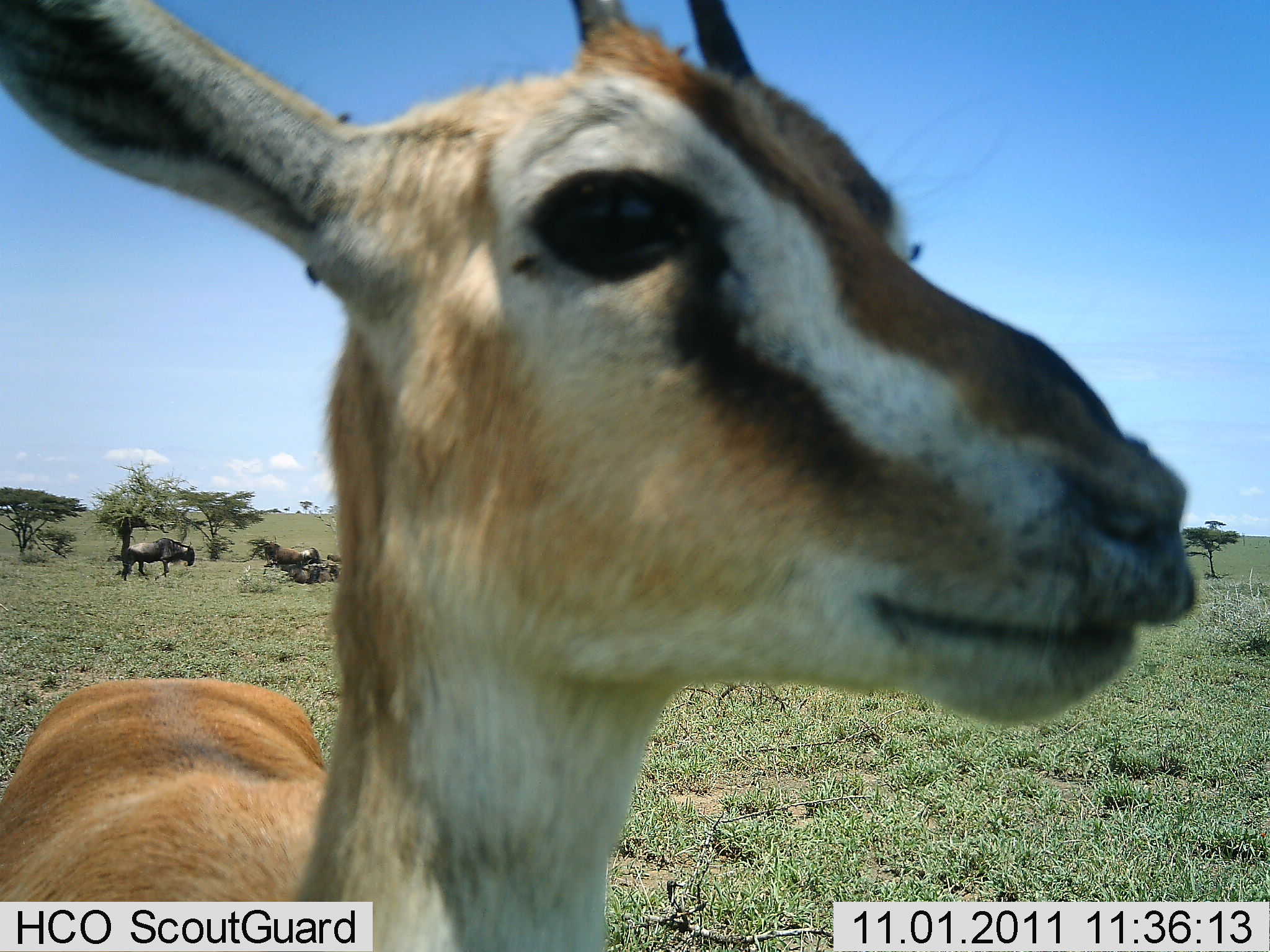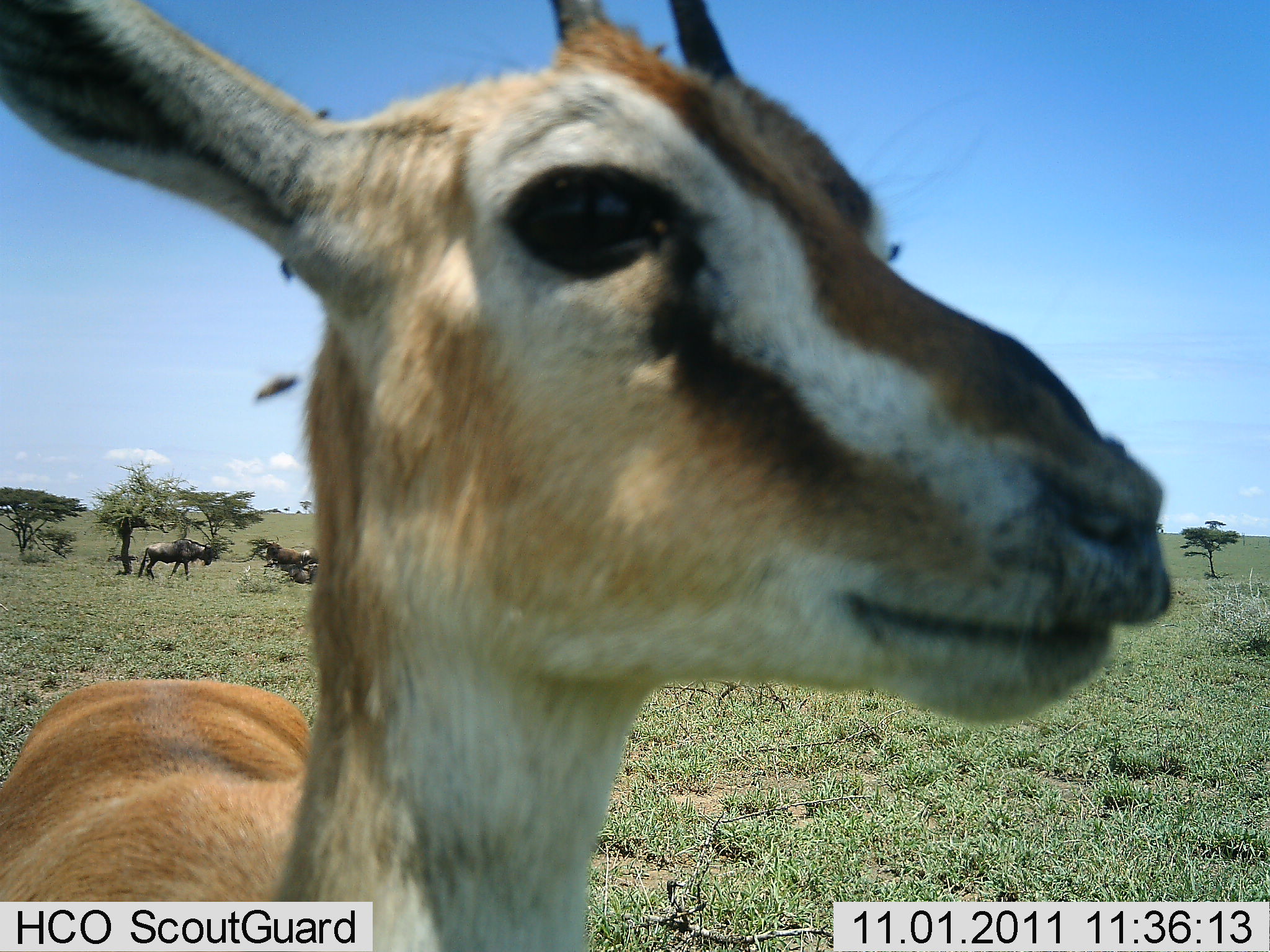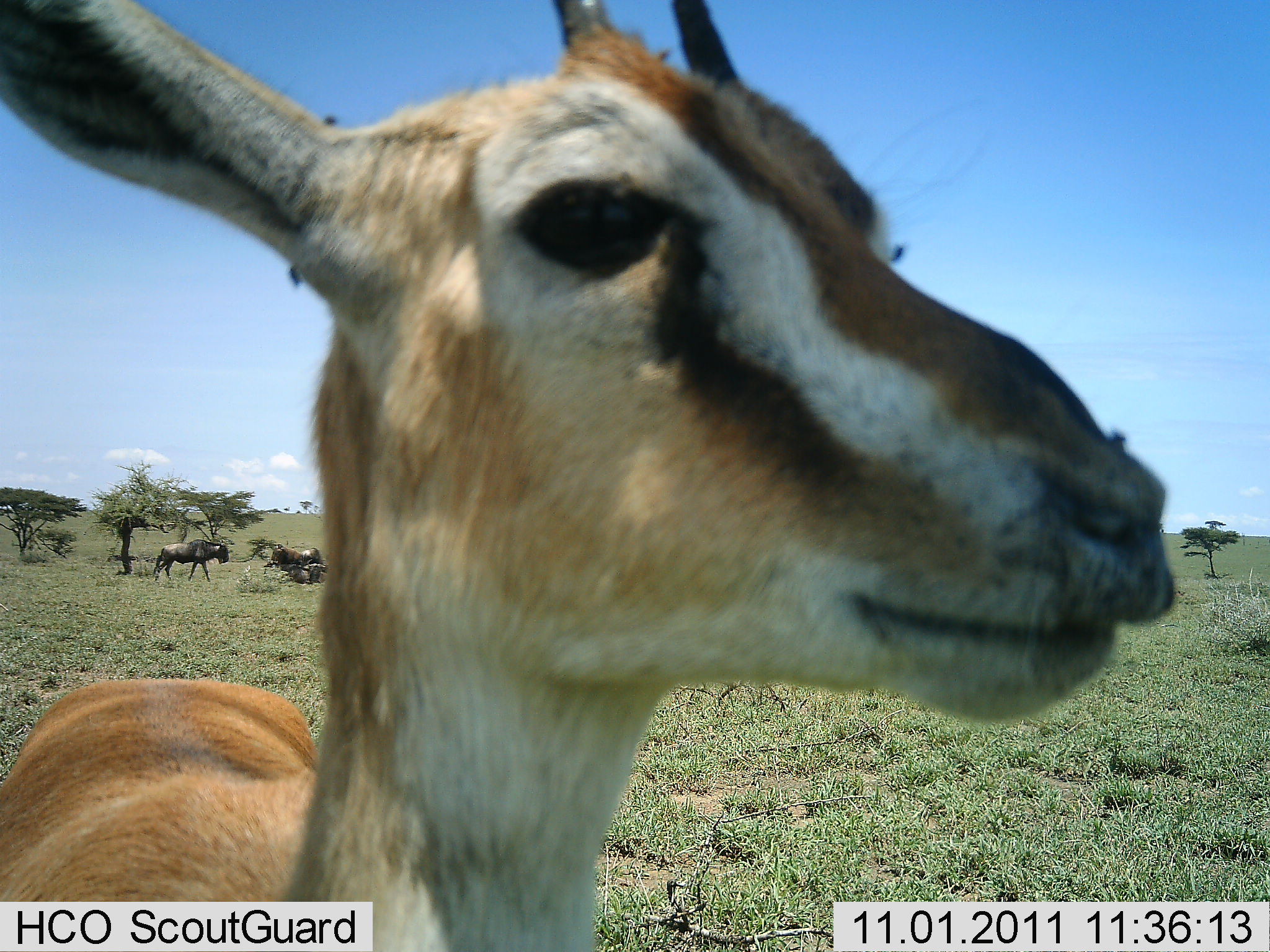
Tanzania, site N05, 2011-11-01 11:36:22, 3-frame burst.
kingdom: Animalia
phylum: Chordata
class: Mammalia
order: Artiodactyla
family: Bovidae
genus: Eudorcas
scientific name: Eudorcas thomsonii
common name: thomson's gazelle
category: gazellethomsons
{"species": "gazellethomsons (thomson's gazelle) (Eudorcas thomsonii)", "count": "1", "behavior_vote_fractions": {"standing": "100%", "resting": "7%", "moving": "0%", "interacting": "7%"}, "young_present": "7%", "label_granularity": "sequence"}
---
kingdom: Animalia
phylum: Chordata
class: Mammalia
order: Artiodactyla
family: Bovidae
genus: Connochaetes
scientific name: Connochaetes taurinus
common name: blue wildebeest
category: wildebeest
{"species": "wildebeest (blue wildebeest) (Connochaetes taurinus)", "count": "2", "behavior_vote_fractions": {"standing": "43%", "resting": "29%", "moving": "64%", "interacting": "14%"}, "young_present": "0%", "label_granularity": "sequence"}